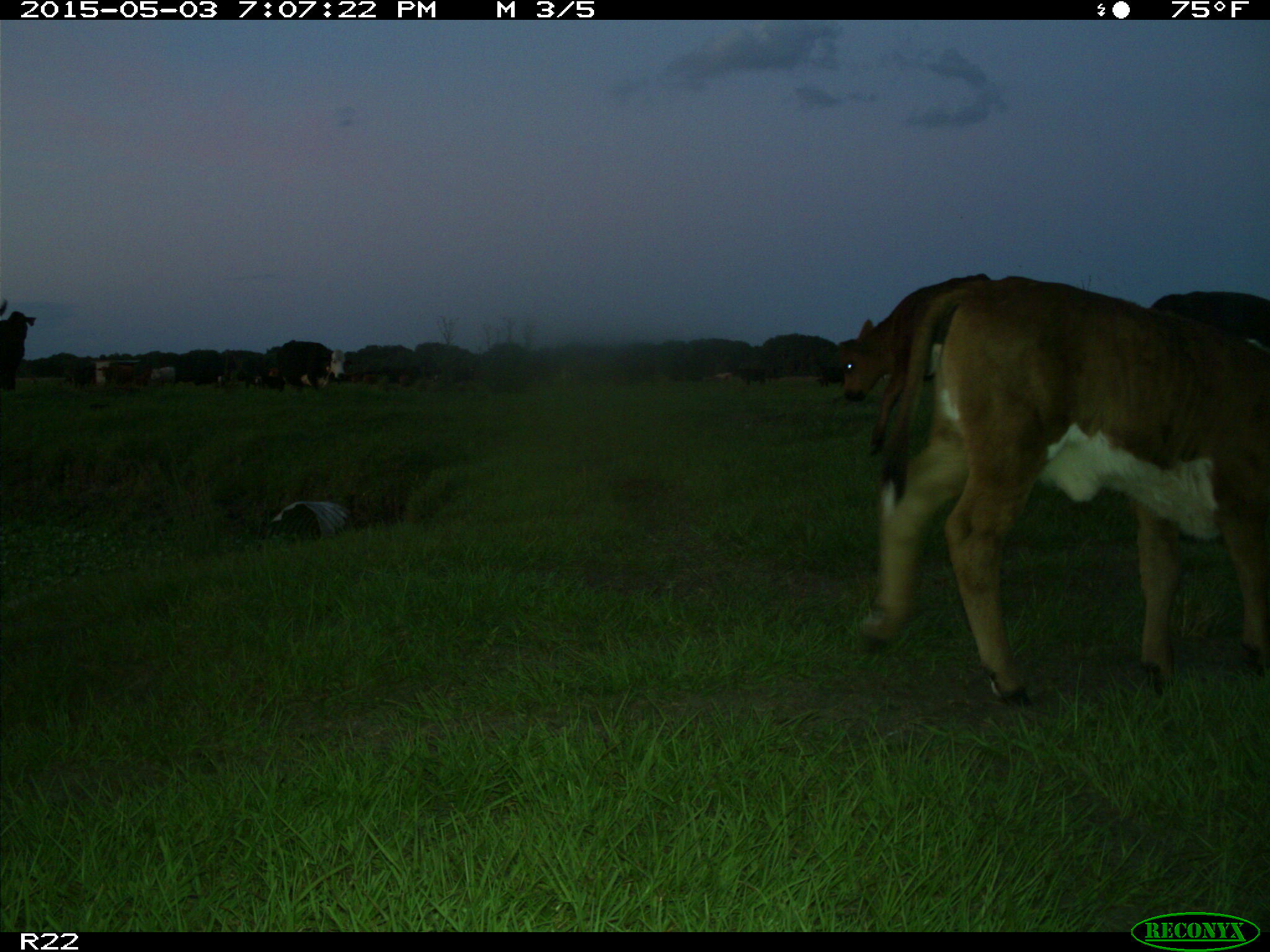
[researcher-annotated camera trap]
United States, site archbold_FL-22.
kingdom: Animalia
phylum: Chordata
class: Mammalia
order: Artiodactyla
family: Bovidae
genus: Bos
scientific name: Bos taurus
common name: domestic cow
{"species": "Bos taurus (domestic cow)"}